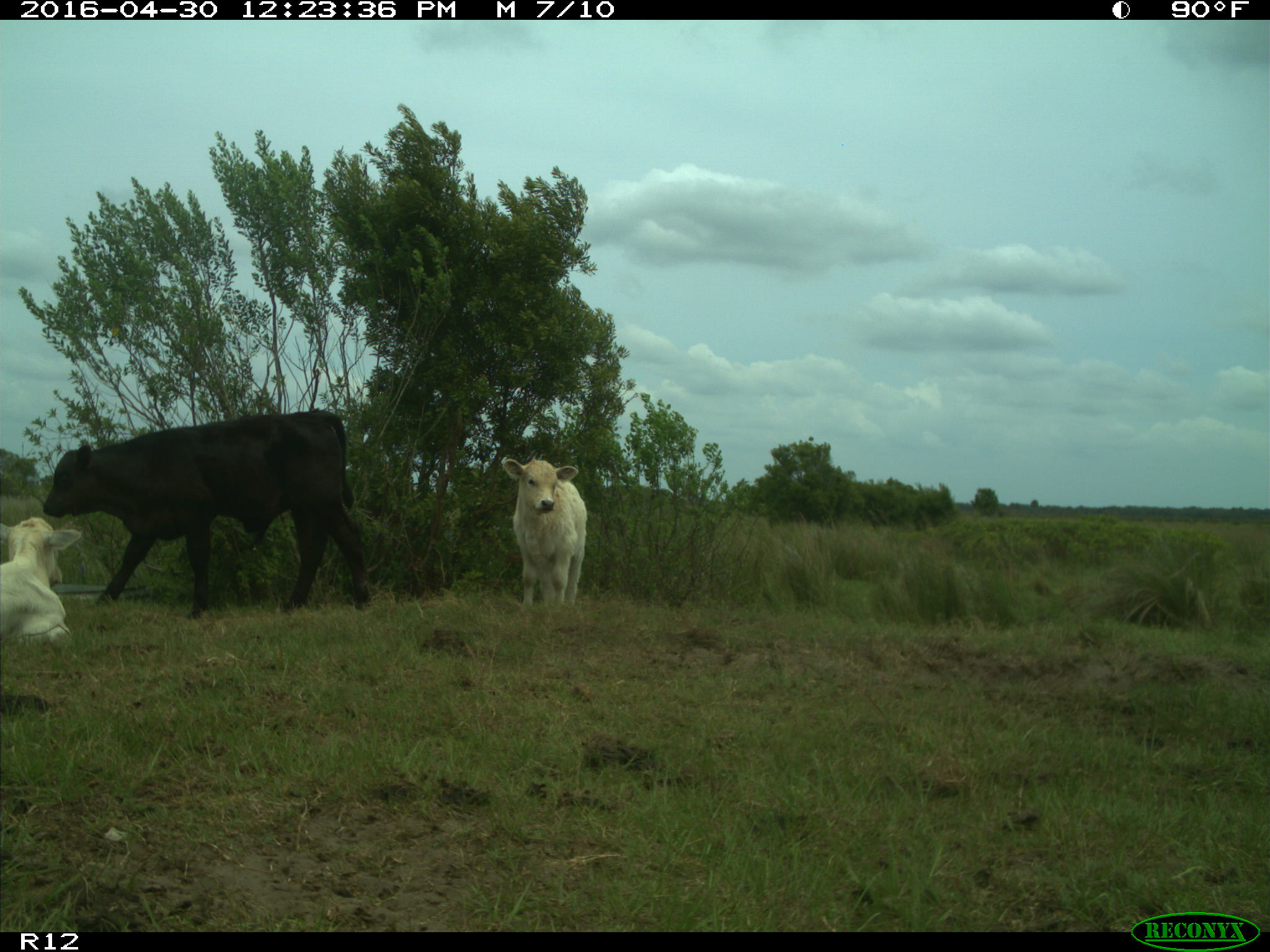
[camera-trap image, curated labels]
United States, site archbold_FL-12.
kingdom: Animalia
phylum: Chordata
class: Mammalia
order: Artiodactyla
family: Bovidae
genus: Bos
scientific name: Bos taurus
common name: domestic cow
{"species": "Bos taurus (domestic cow)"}